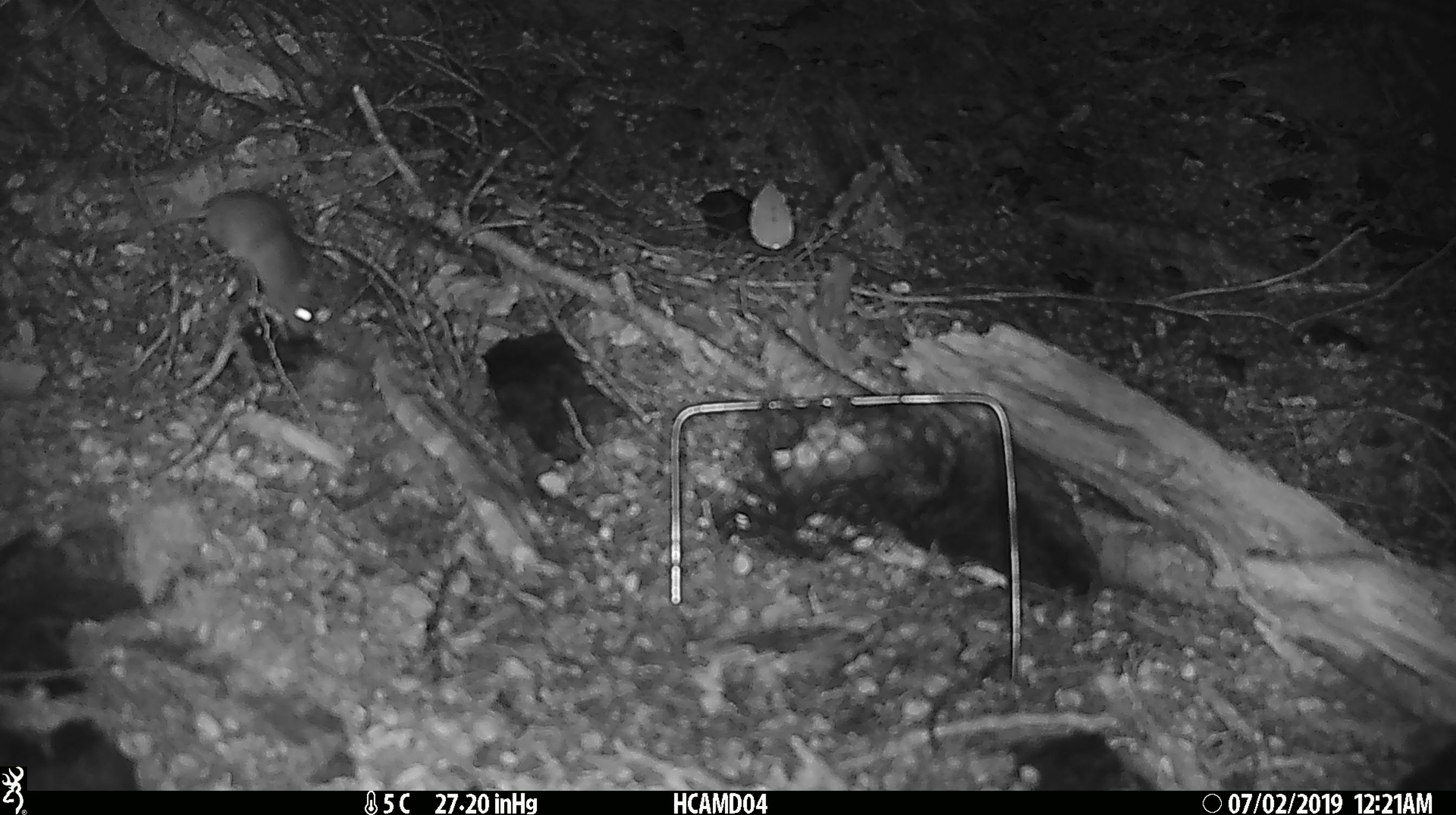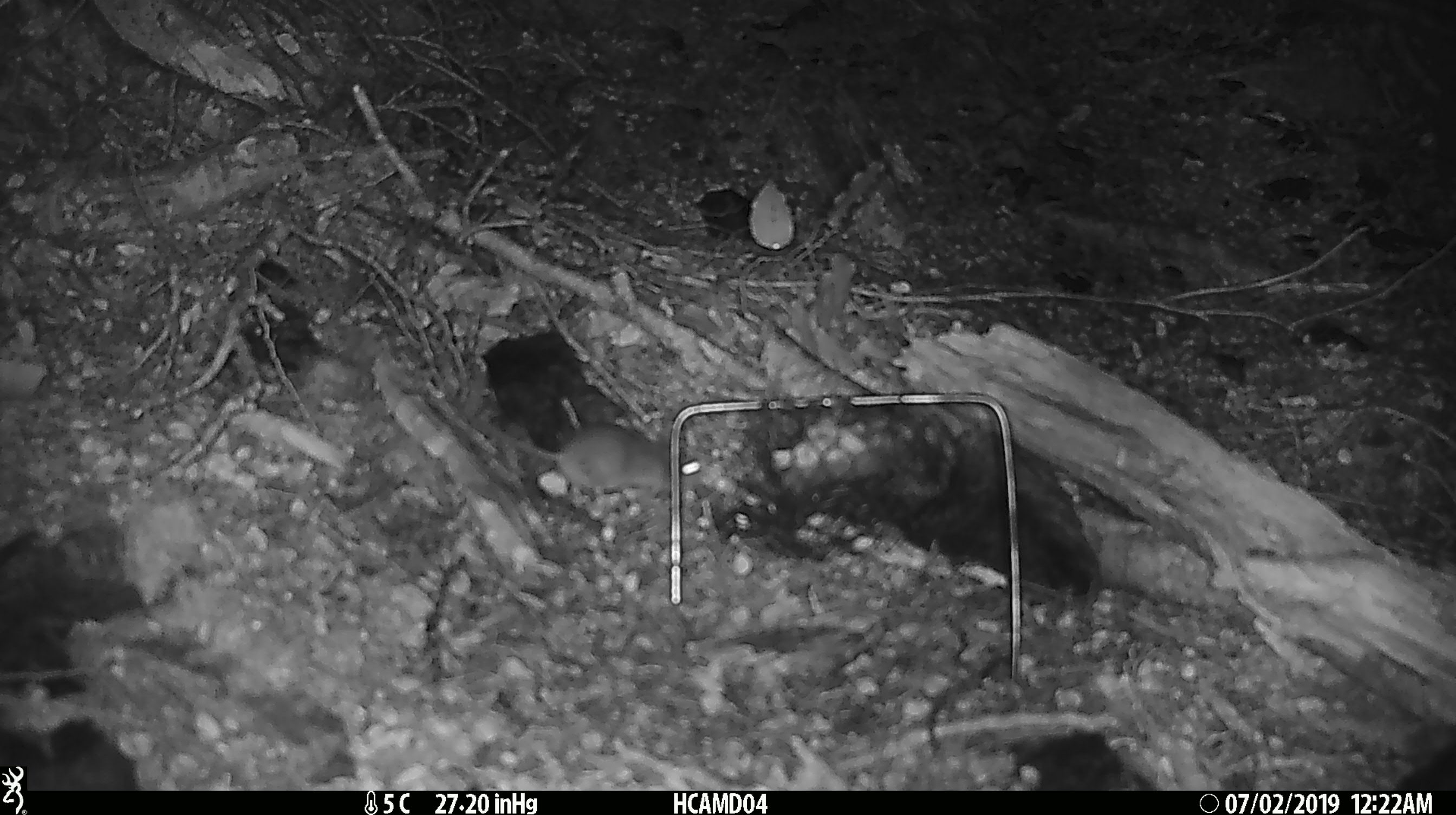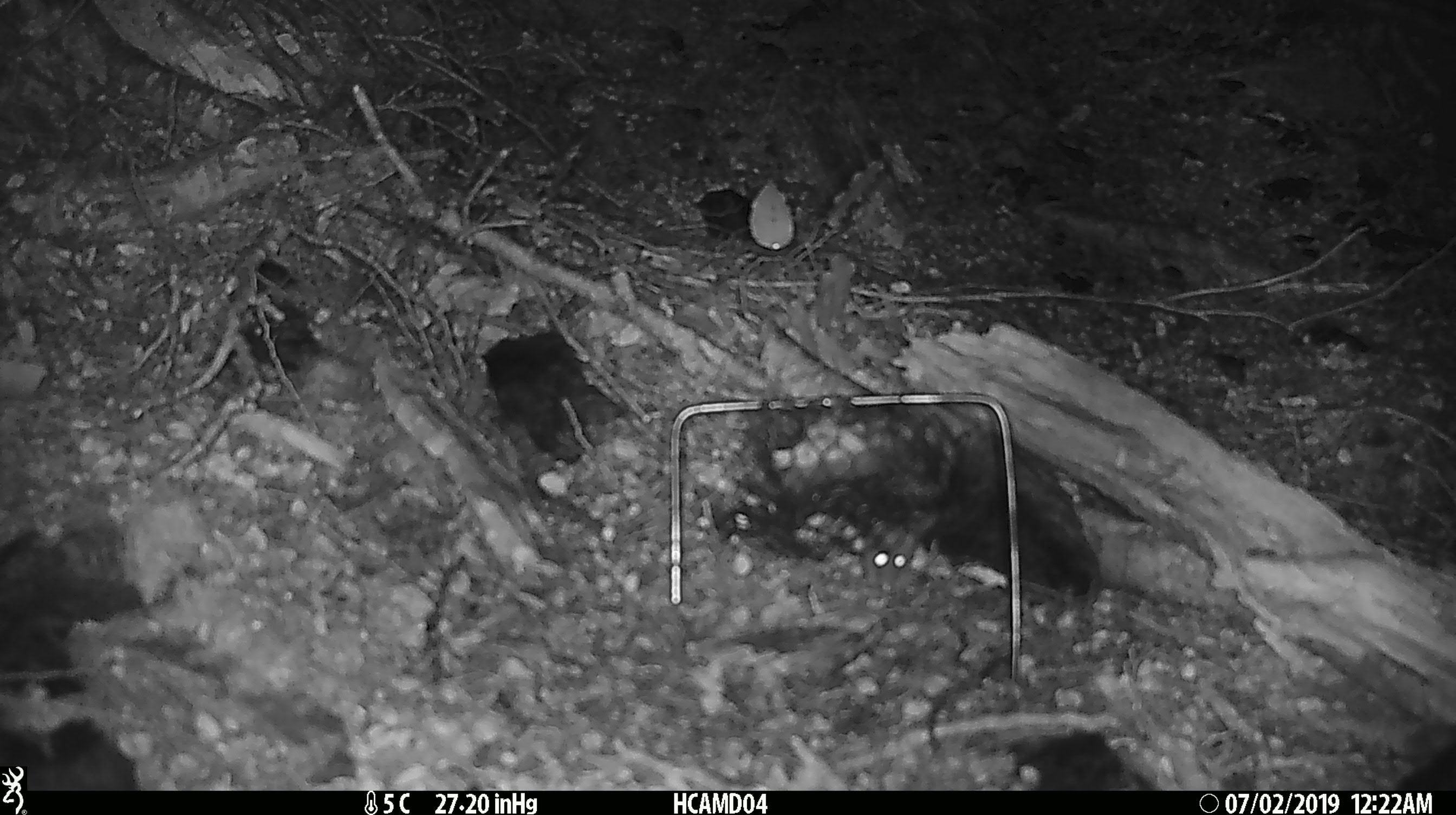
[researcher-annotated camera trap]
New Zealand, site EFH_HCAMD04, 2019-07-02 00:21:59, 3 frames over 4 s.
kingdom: Animalia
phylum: Chordata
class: Mammalia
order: Rodentia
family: Muridae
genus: Mus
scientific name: Mus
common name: mouse